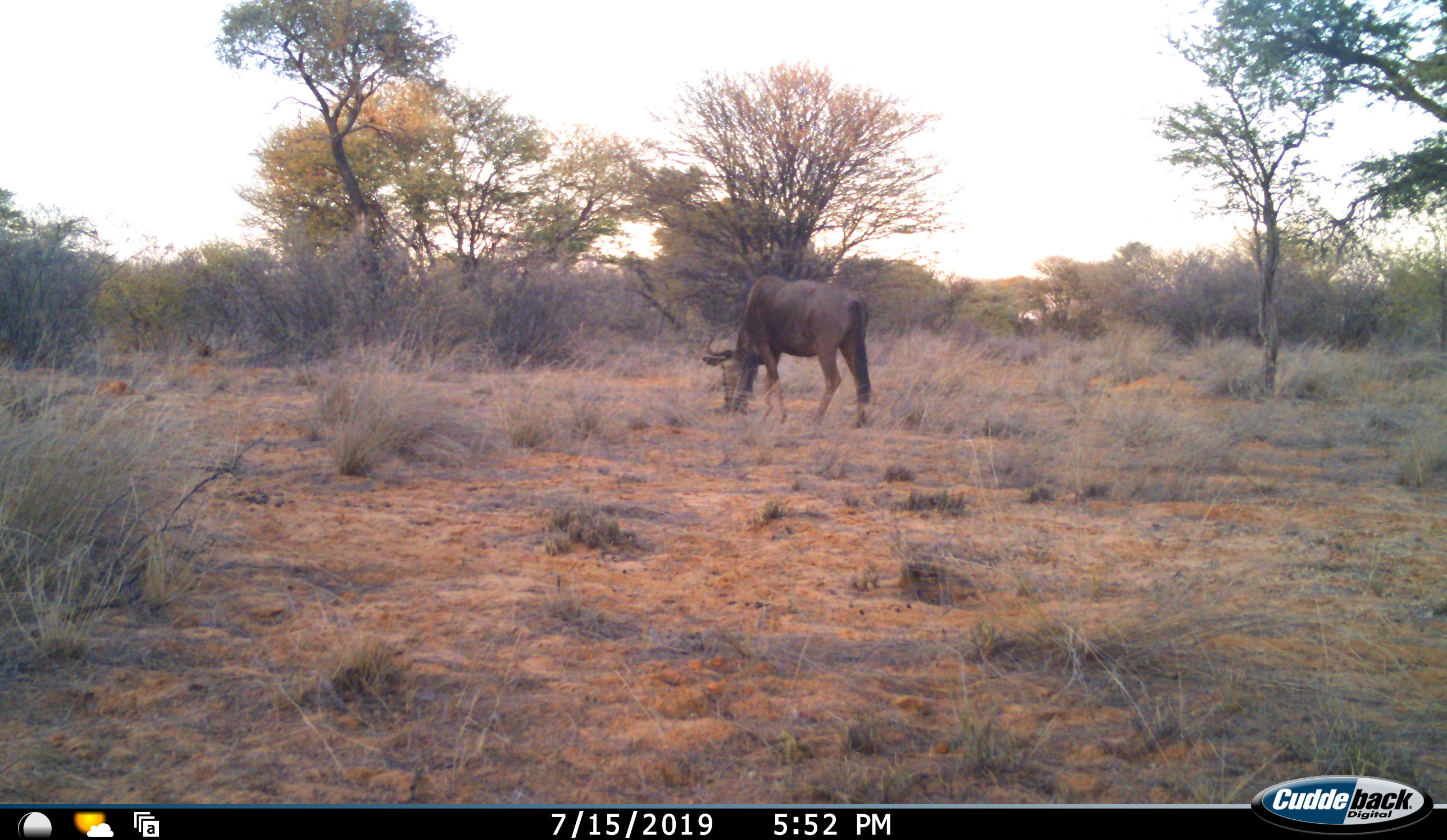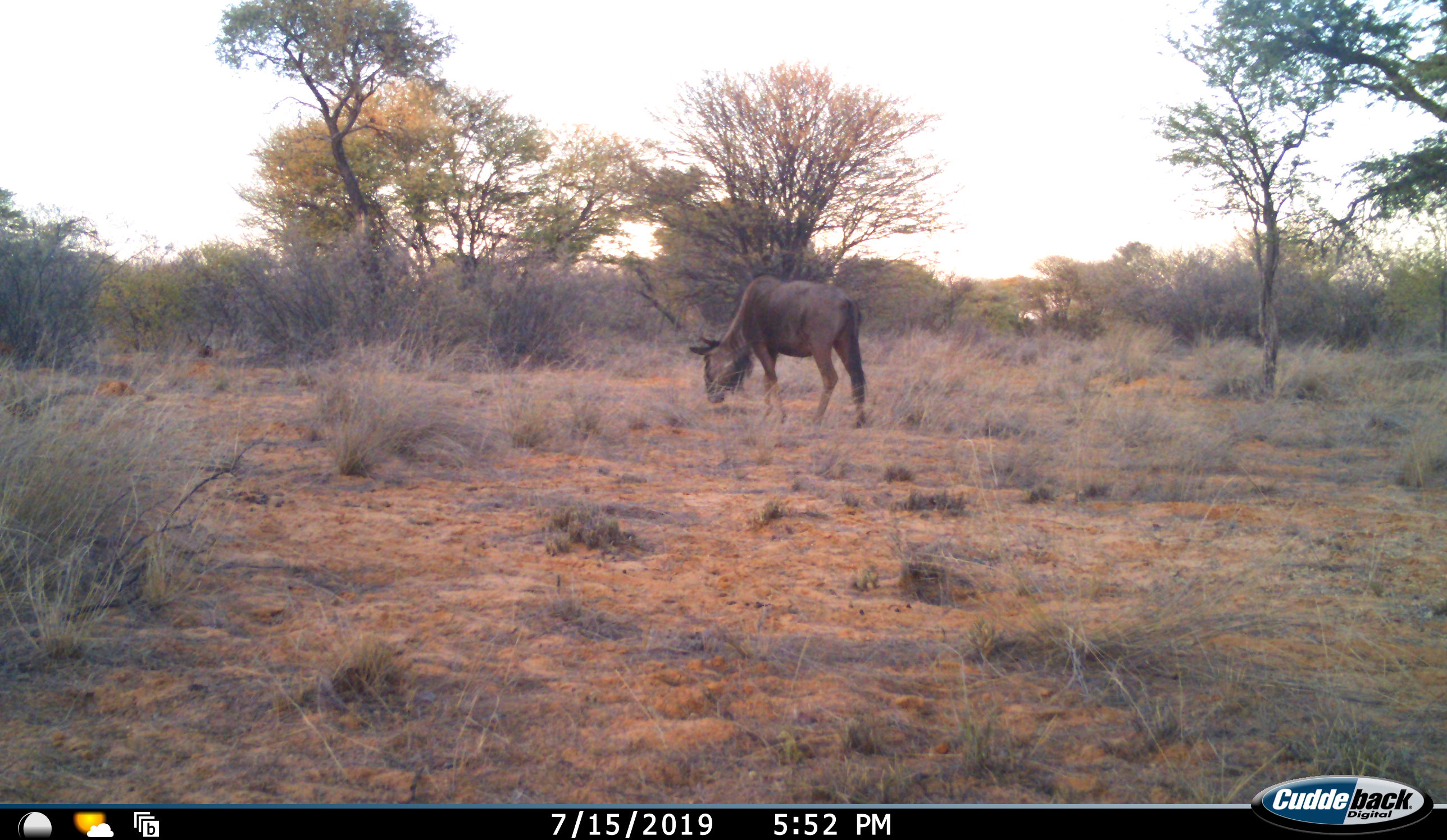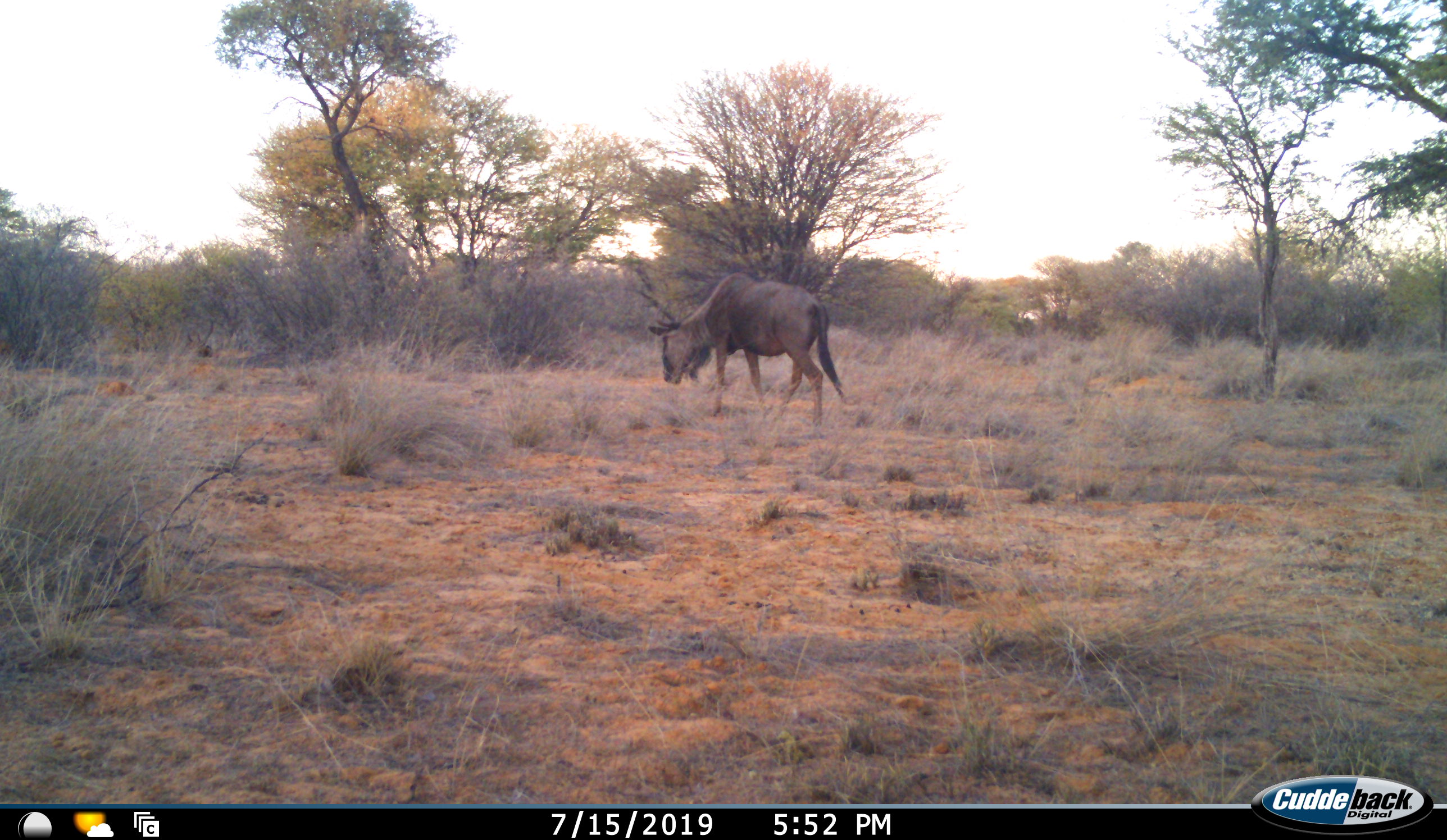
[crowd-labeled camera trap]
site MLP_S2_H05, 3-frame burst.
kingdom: Animalia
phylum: Chordata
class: Mammalia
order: Artiodactyla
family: Bovidae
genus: Connochaetes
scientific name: Connochaetes taurinus taurinus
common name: blue wildebeest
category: wildebeestblue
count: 1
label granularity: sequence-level